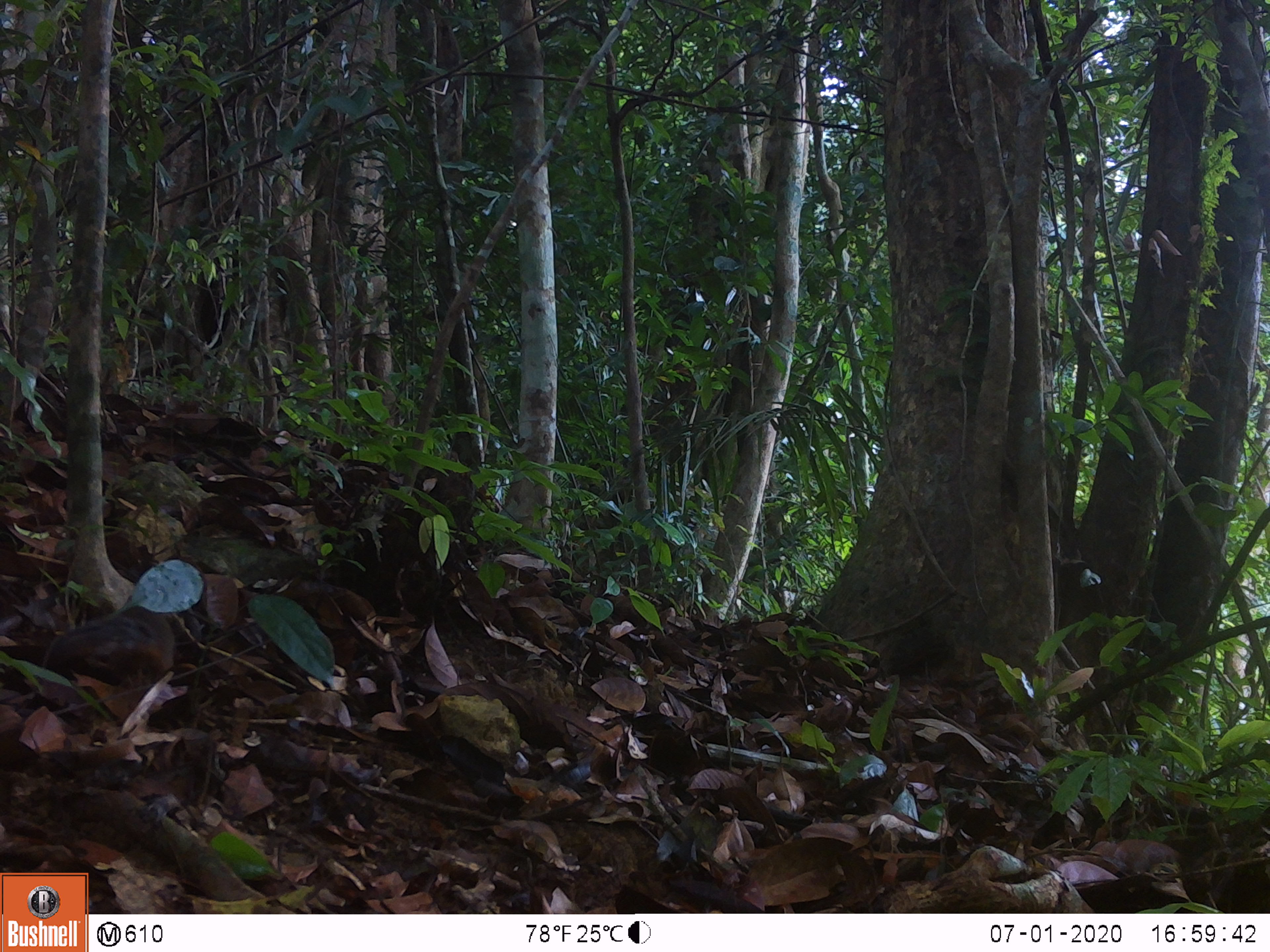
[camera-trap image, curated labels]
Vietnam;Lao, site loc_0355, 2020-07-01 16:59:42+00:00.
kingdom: Animalia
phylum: Chordata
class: Mammalia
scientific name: Mammalia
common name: mammal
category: unidentified small mammal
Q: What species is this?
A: Unidentified small mammal (mammal) (Mammalia).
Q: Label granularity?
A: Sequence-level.